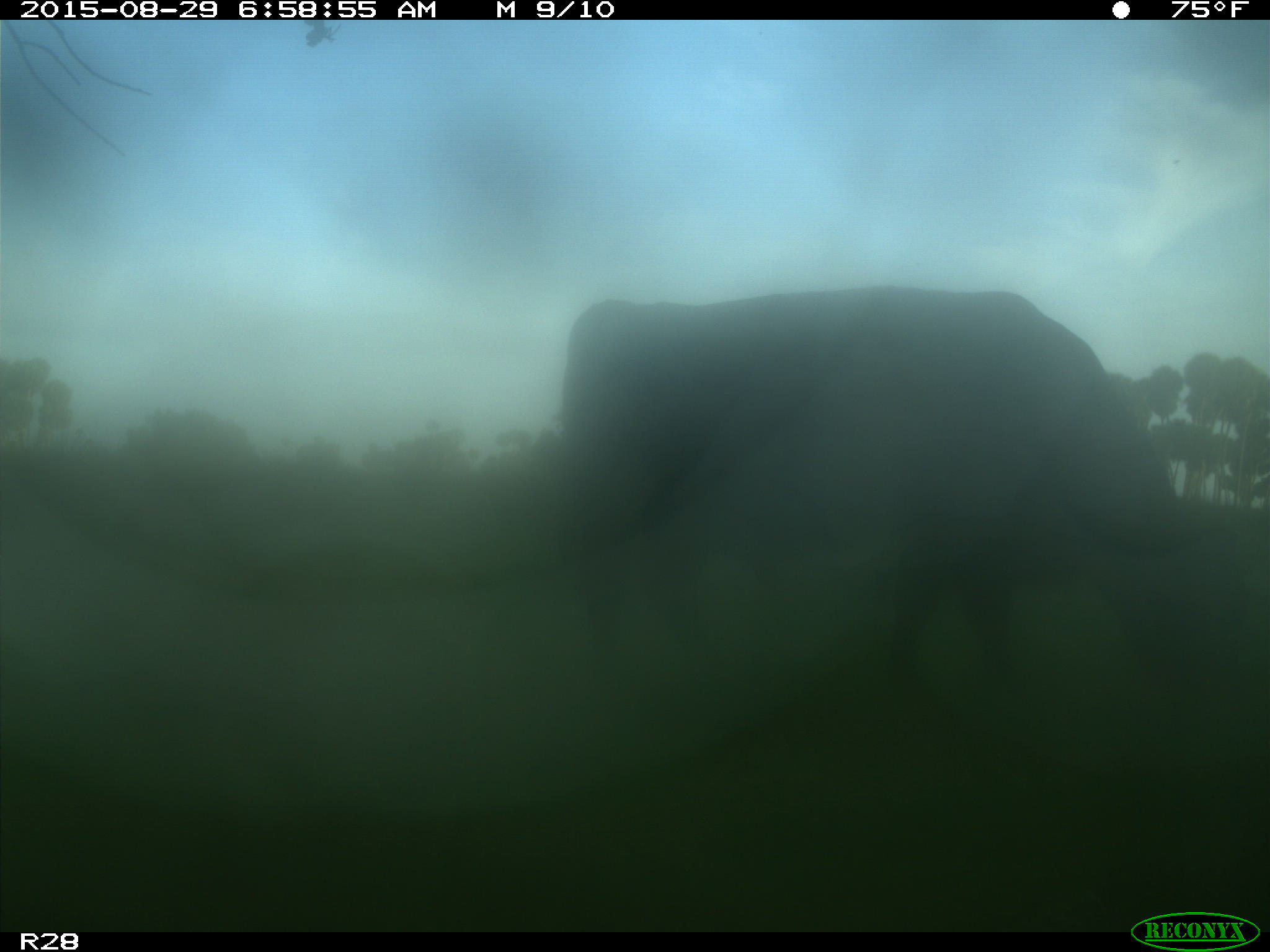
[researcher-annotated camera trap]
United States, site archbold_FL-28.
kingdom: Animalia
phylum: Chordata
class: Mammalia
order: Artiodactyla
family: Bovidae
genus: Bos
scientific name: Bos taurus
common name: domestic cow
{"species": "Bos taurus (domestic cow)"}